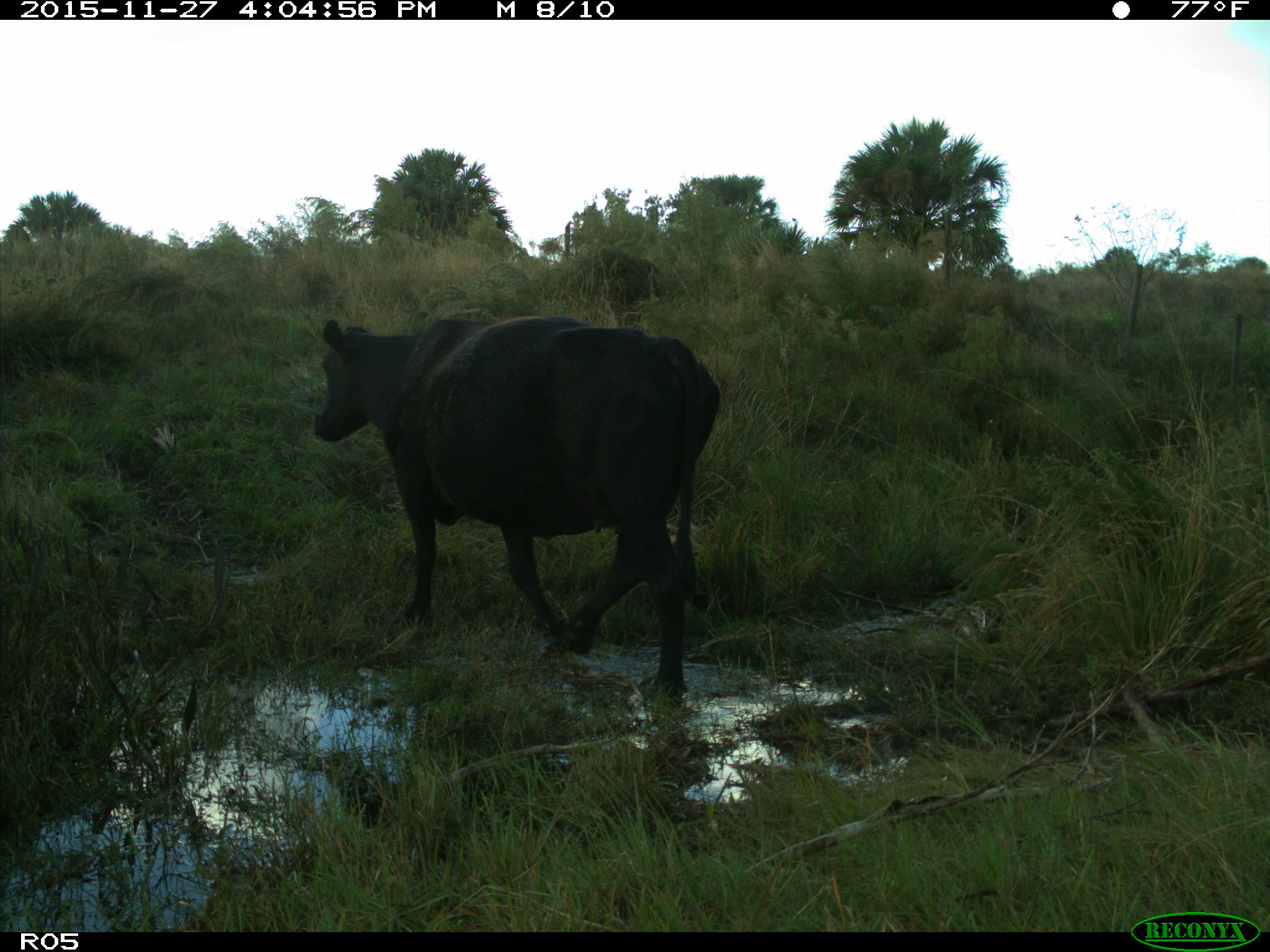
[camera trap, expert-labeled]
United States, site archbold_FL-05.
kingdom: Animalia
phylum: Chordata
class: Mammalia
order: Artiodactyla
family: Bovidae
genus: Bos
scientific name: Bos taurus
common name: domestic cow